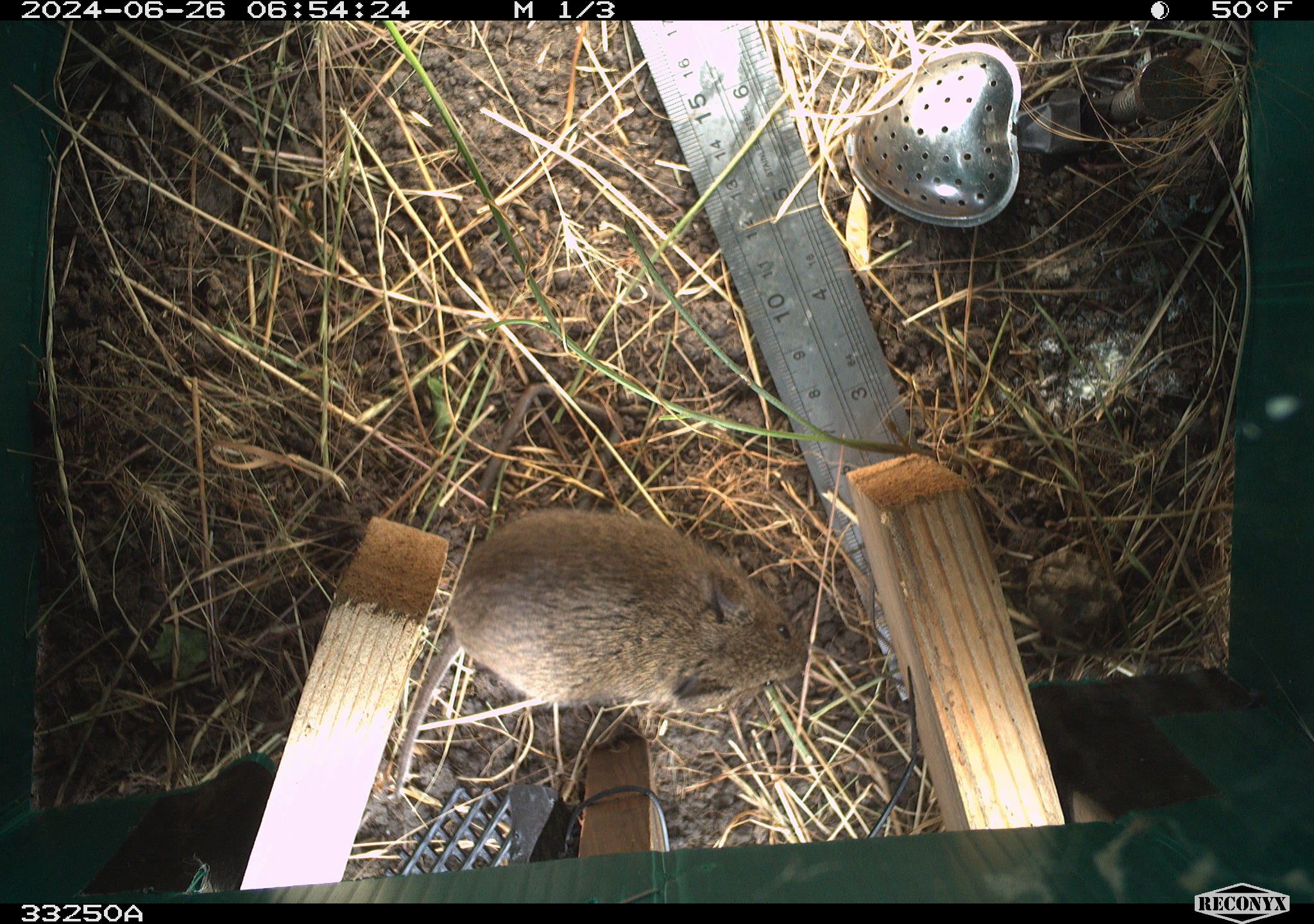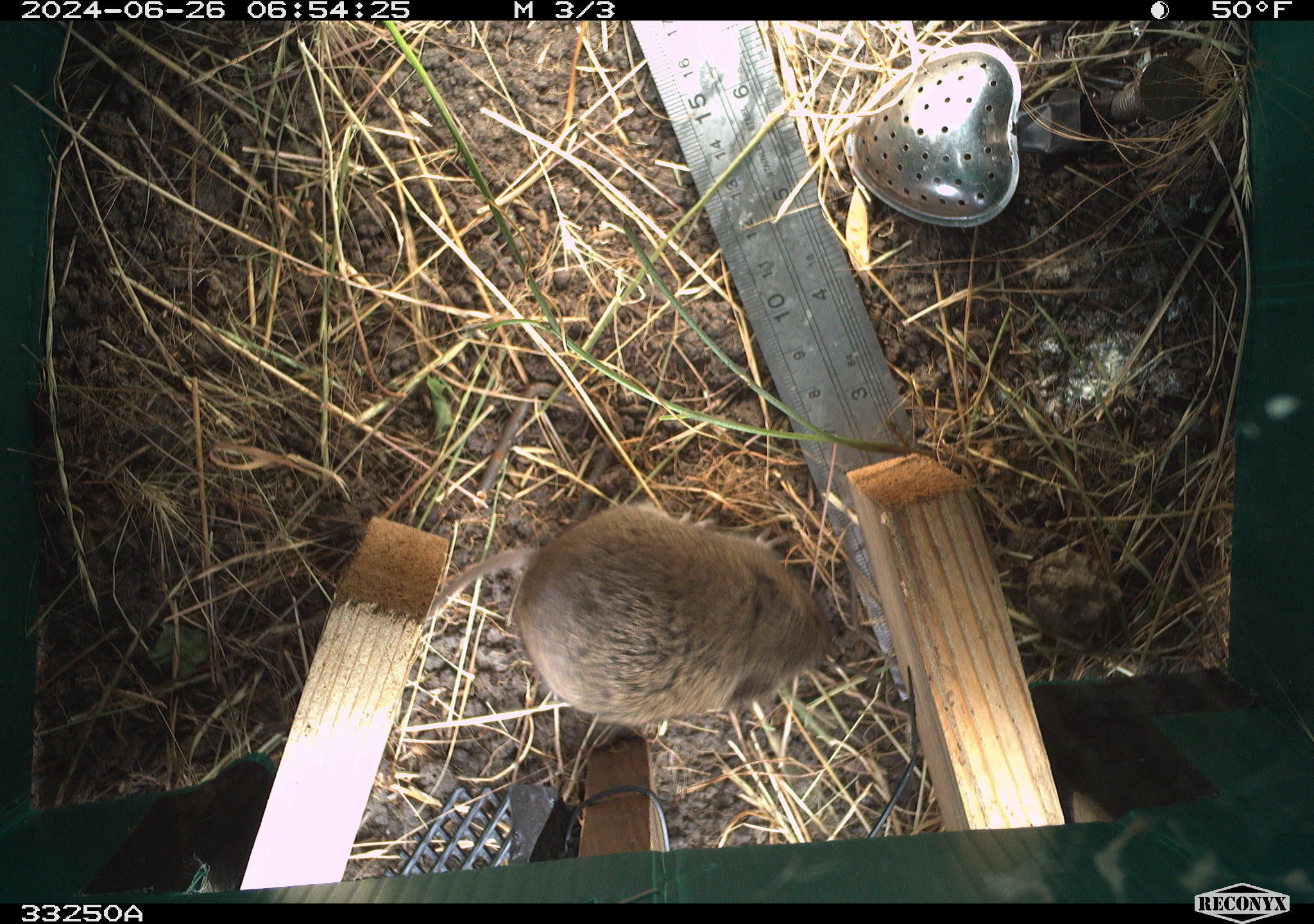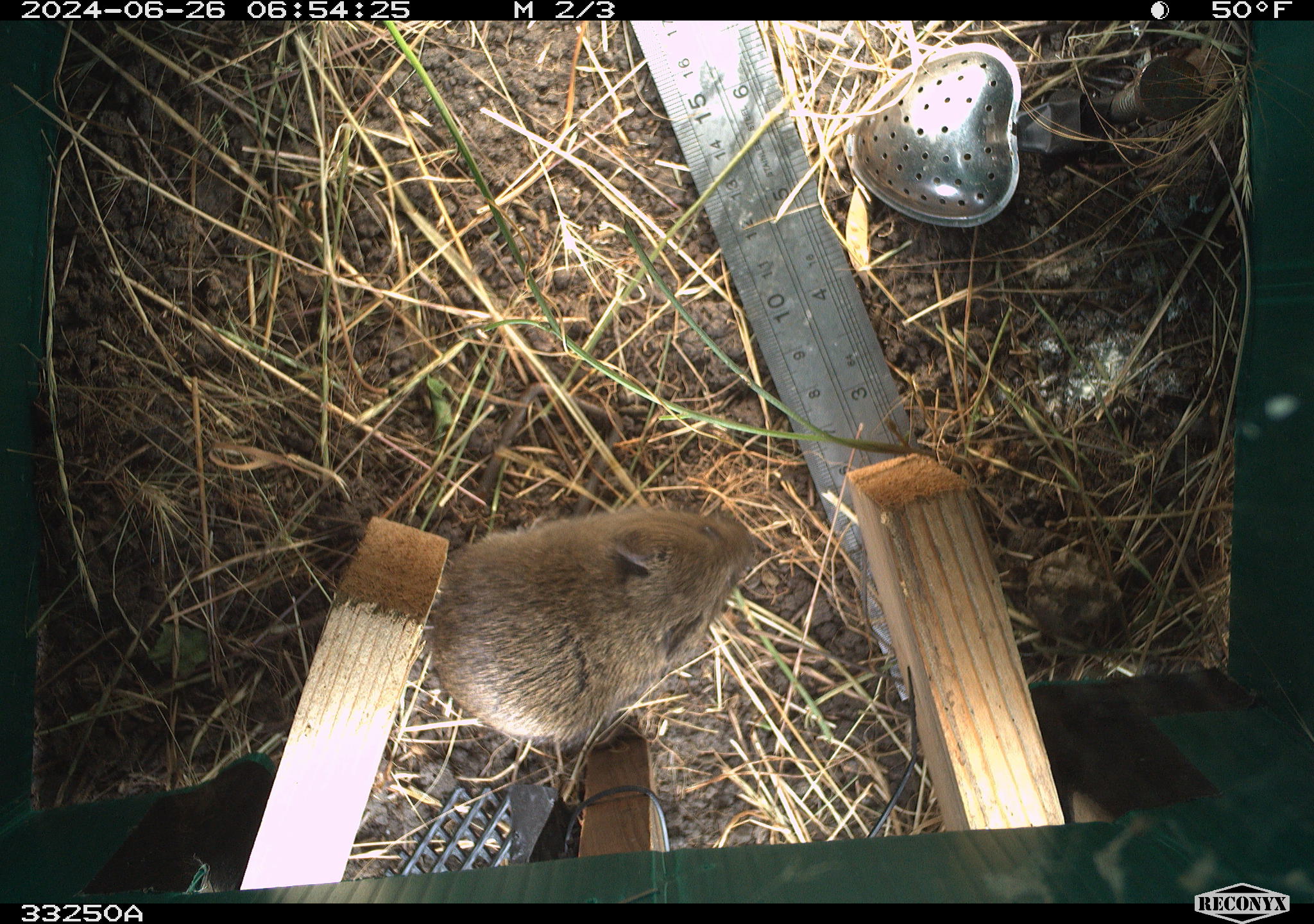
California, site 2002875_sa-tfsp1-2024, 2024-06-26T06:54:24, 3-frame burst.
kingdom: Animalia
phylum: Chordata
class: Mammalia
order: Rodentia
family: Cricetidae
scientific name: Arvicolinae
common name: voles, lemmings, and muskrats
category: arvicolinae subfamily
Arvicolinae subfamily (voles, lemmings, and muskrats) (Arvicolinae).